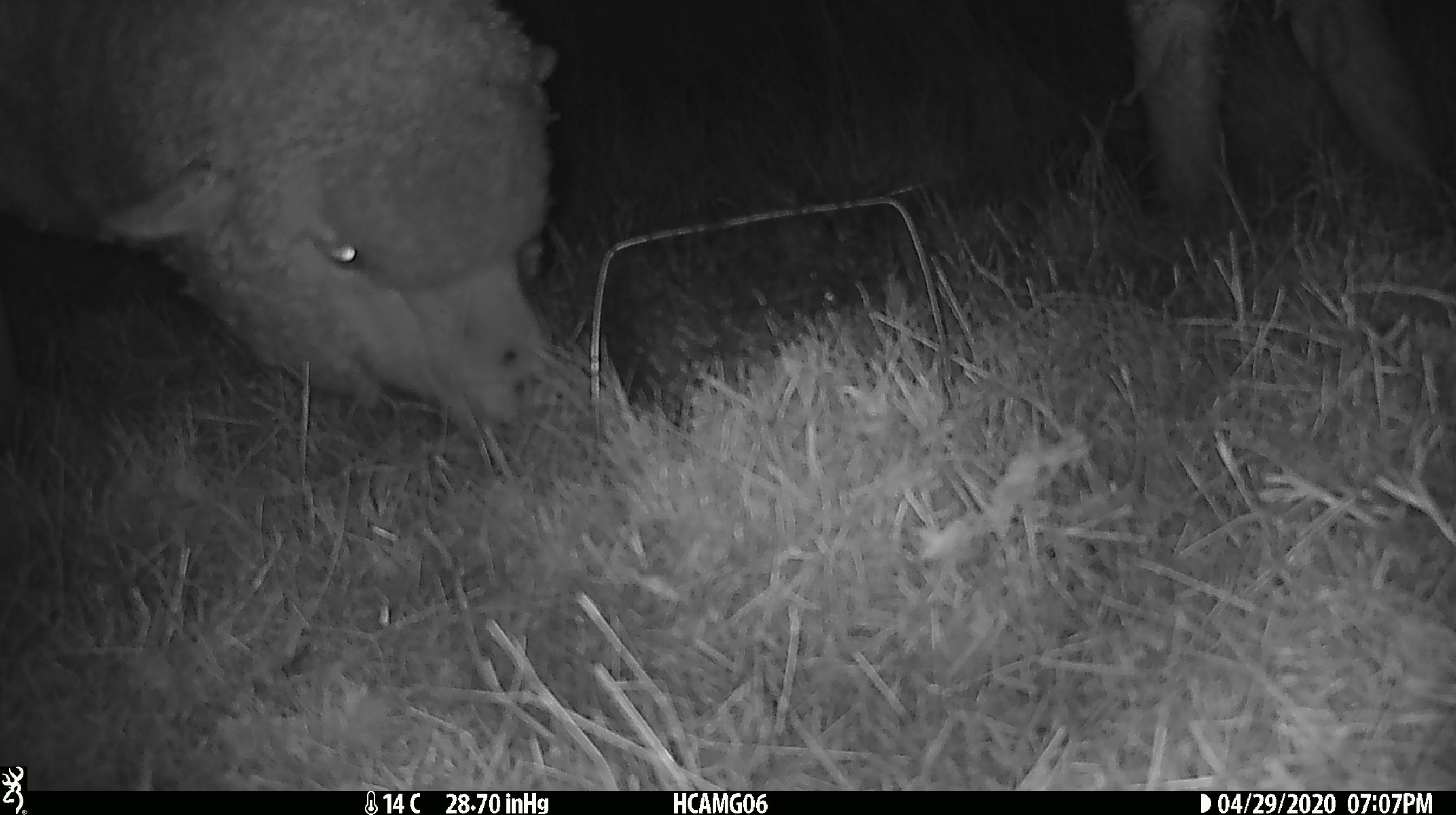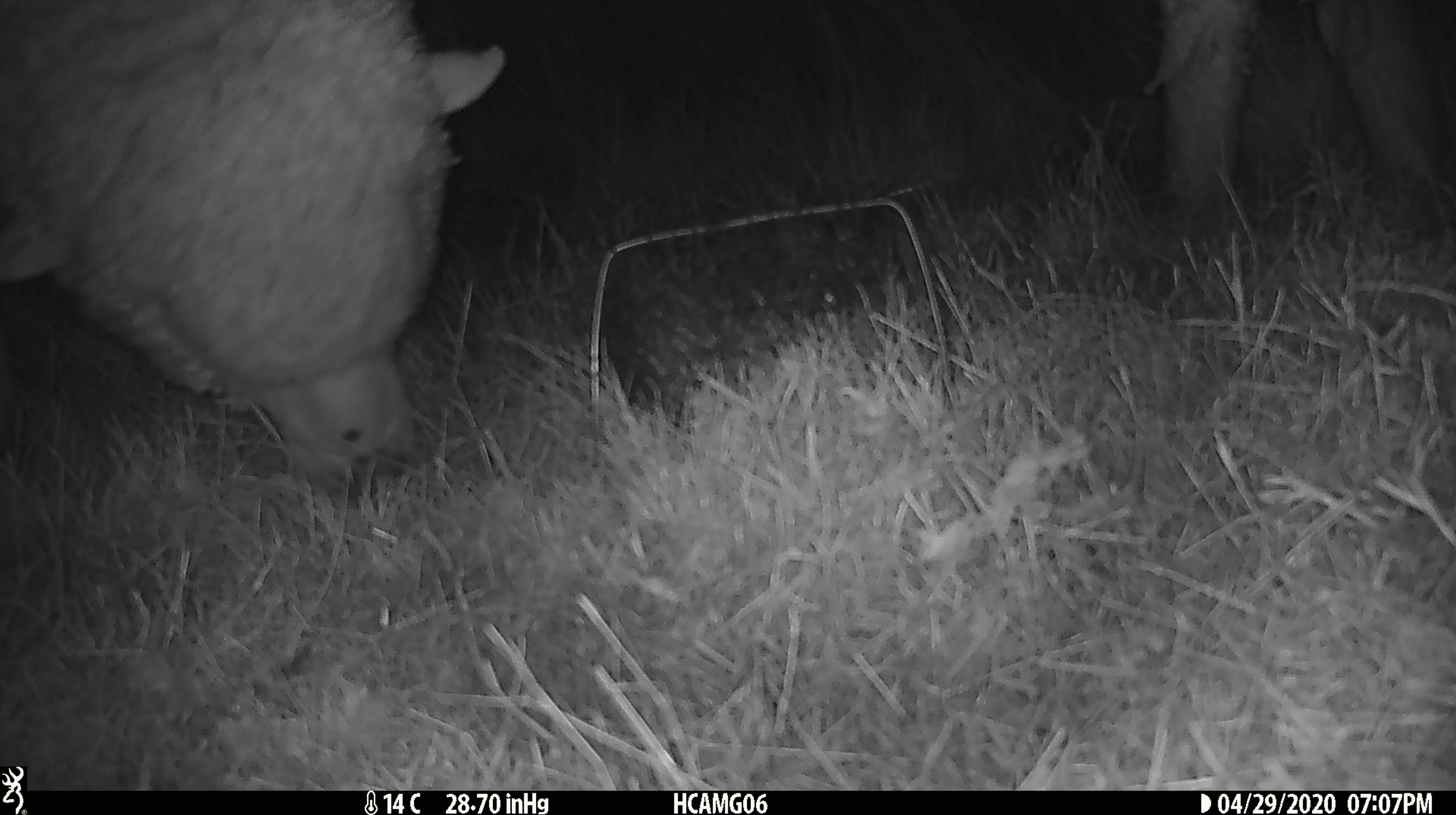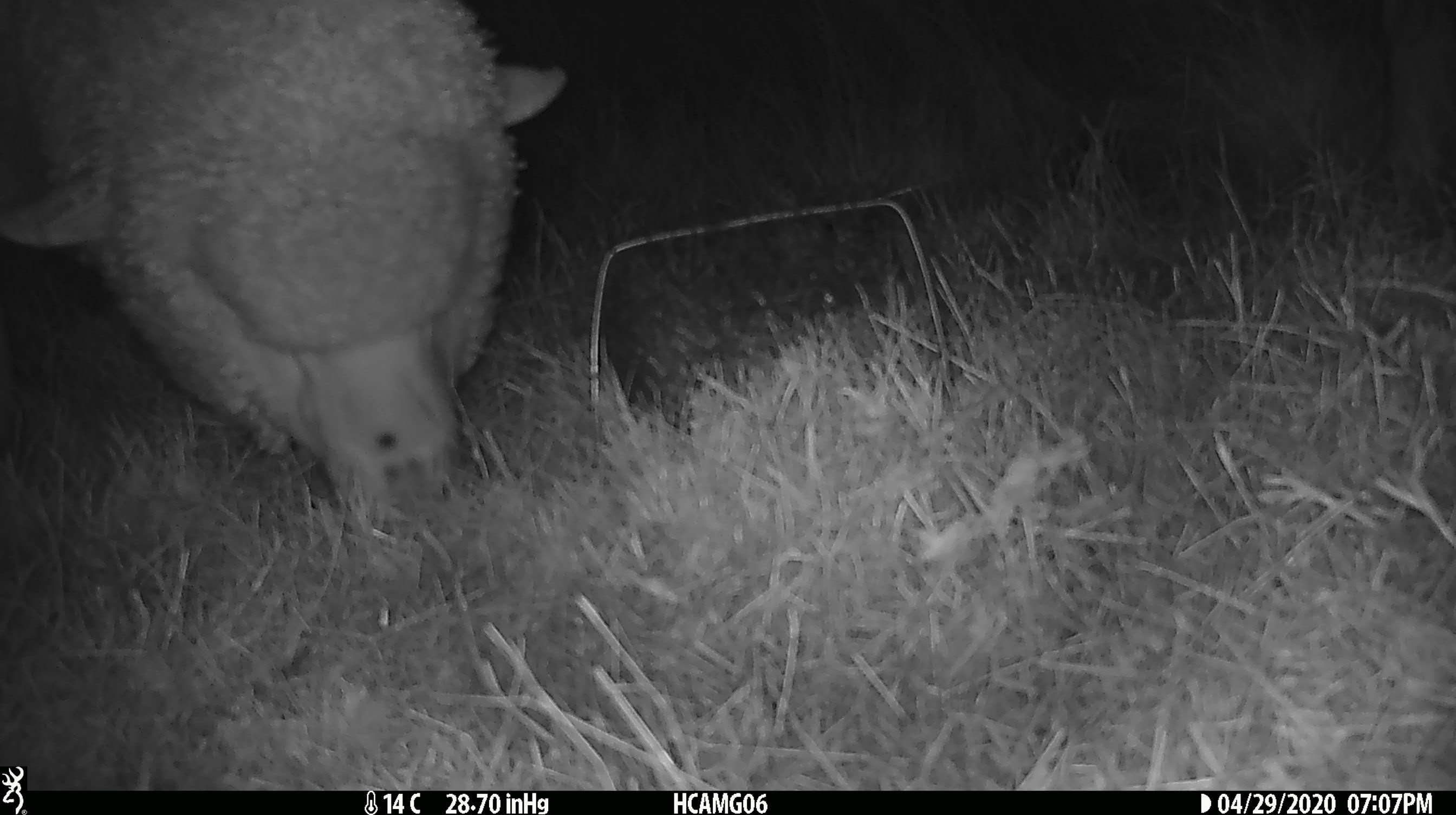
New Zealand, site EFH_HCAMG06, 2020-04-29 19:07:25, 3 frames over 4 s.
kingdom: Animalia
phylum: Chordata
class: Mammalia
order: Artiodactyla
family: Bovidae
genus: Ovis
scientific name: Ovis aries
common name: domestic sheep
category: sheep